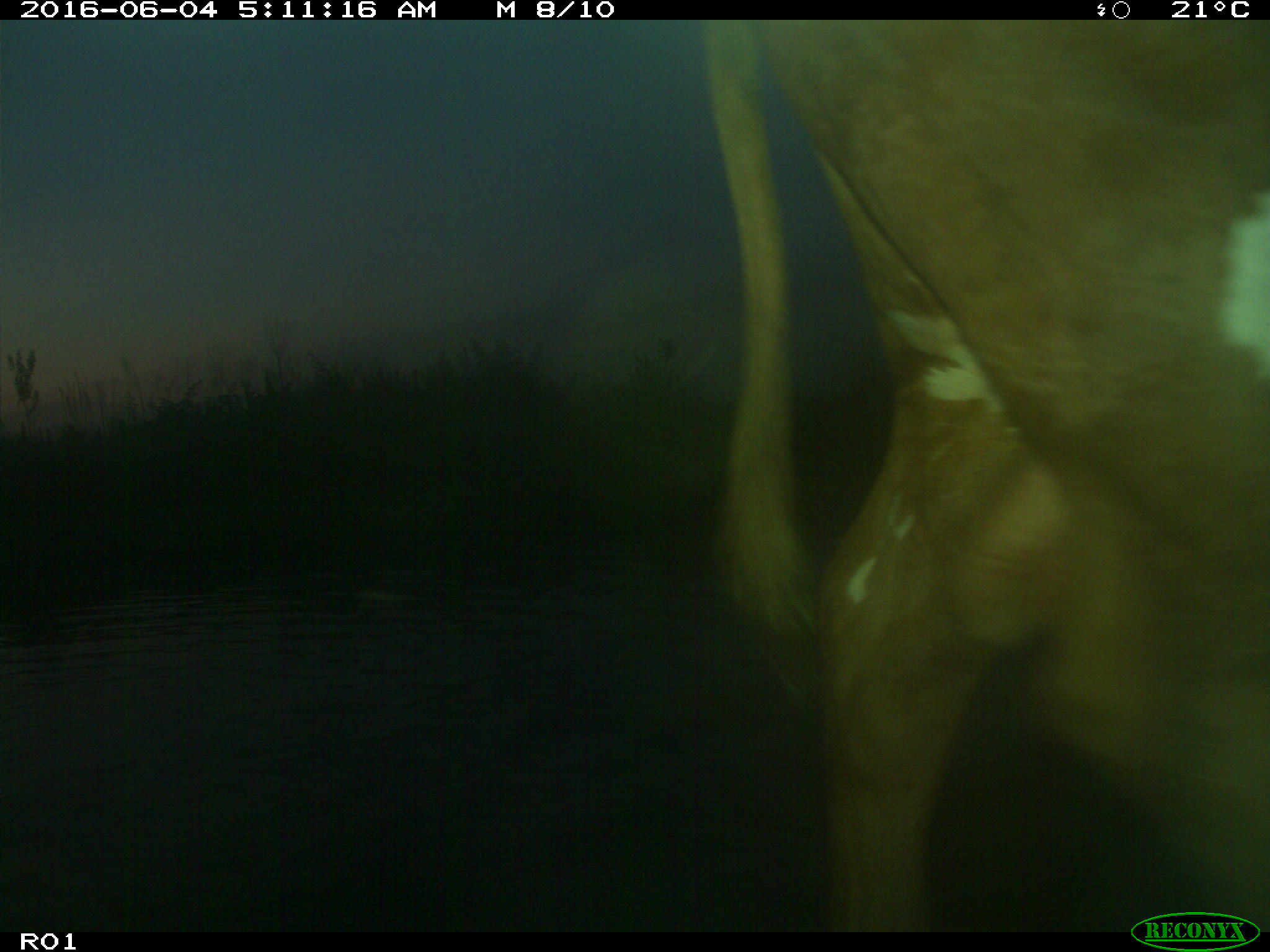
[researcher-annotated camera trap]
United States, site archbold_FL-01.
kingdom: Animalia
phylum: Chordata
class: Mammalia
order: Artiodactyla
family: Bovidae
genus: Bos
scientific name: Bos taurus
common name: domestic cow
Bos taurus (domestic cow).